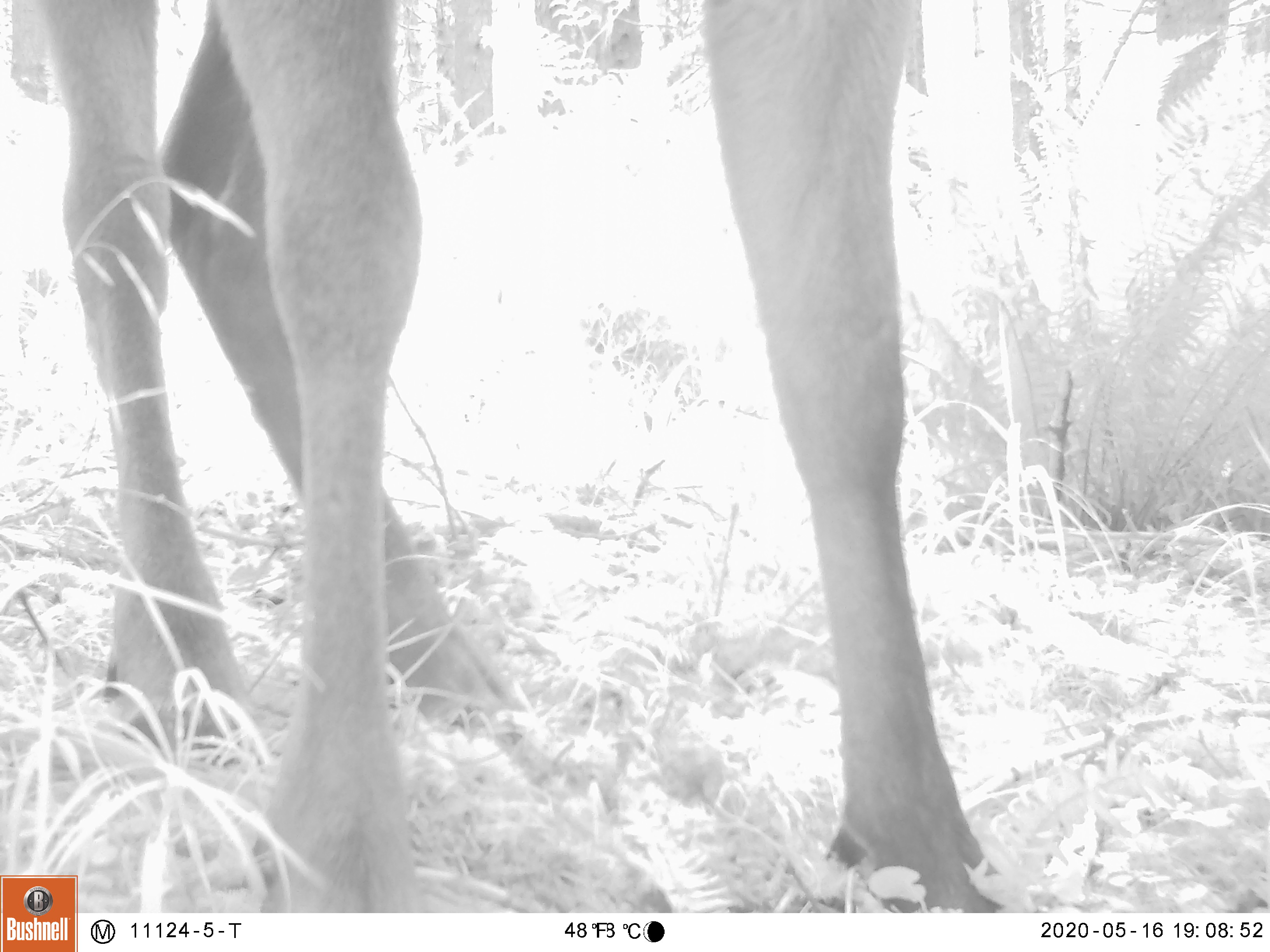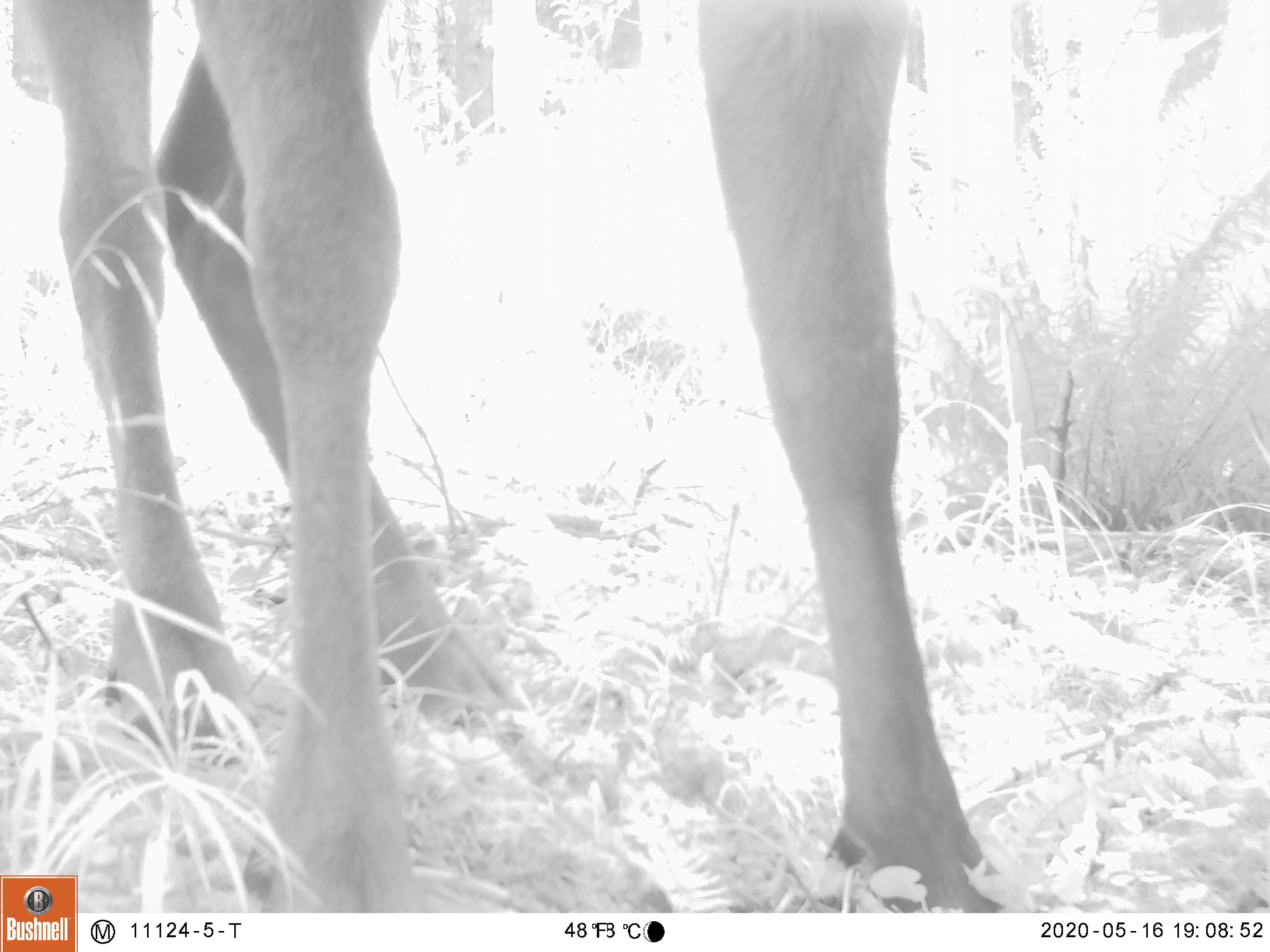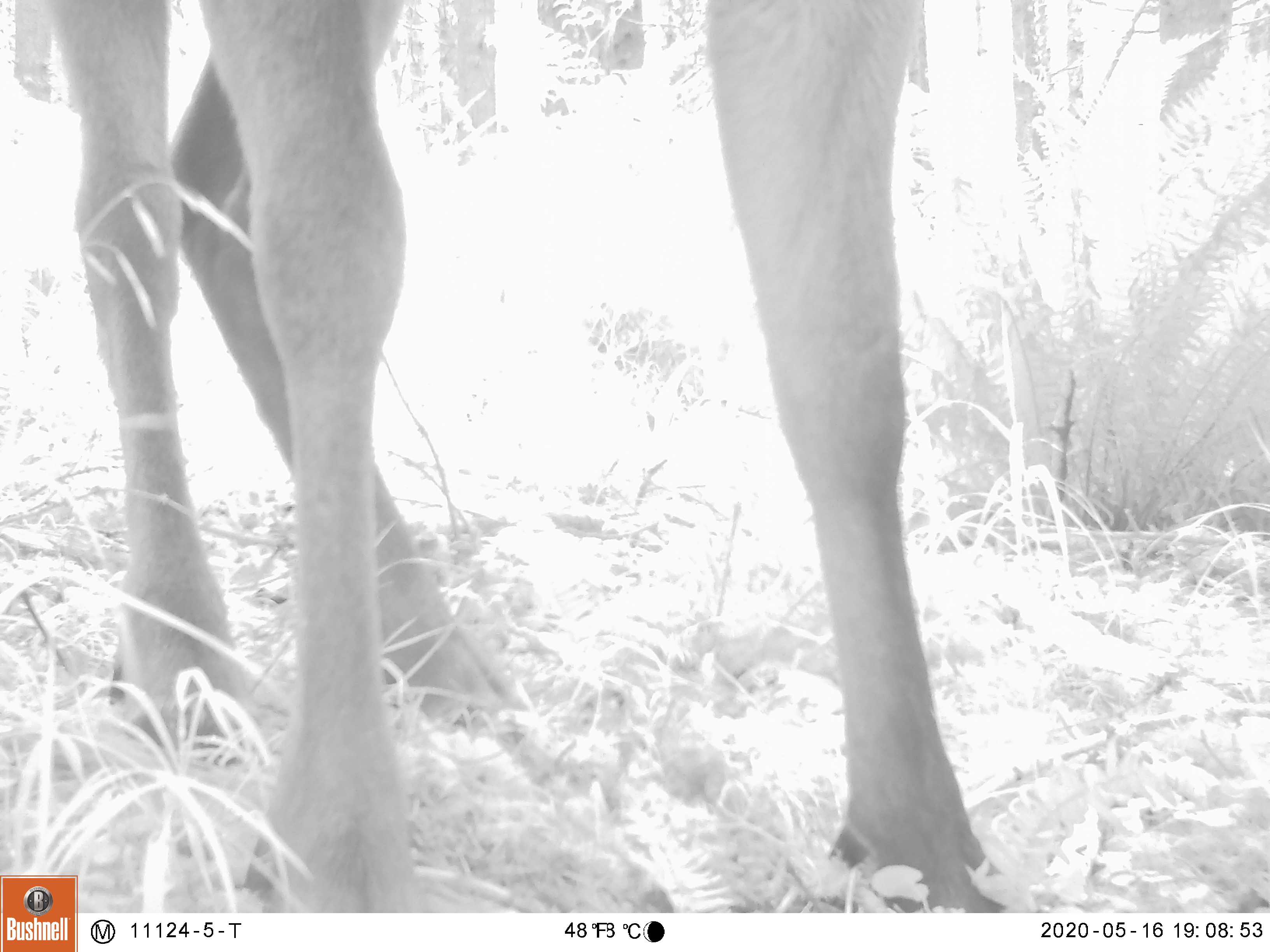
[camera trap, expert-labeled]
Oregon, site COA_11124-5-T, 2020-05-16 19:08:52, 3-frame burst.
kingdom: Animalia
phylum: Chordata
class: Mammalia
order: Artiodactyla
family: Cervidae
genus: Cervus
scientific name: Cervus canadensis roosevelti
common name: roosevelt elk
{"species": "roosevelt elk (Cervus canadensis roosevelti)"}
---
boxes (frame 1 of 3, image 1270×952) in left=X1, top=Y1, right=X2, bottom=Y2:
roosevelt elk: left=42, top=0, right=988, bottom=871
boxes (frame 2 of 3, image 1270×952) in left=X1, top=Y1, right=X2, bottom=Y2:
roosevelt elk: left=23, top=0, right=986, bottom=869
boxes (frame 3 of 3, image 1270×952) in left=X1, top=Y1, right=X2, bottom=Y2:
roosevelt elk: left=49, top=3, right=986, bottom=867